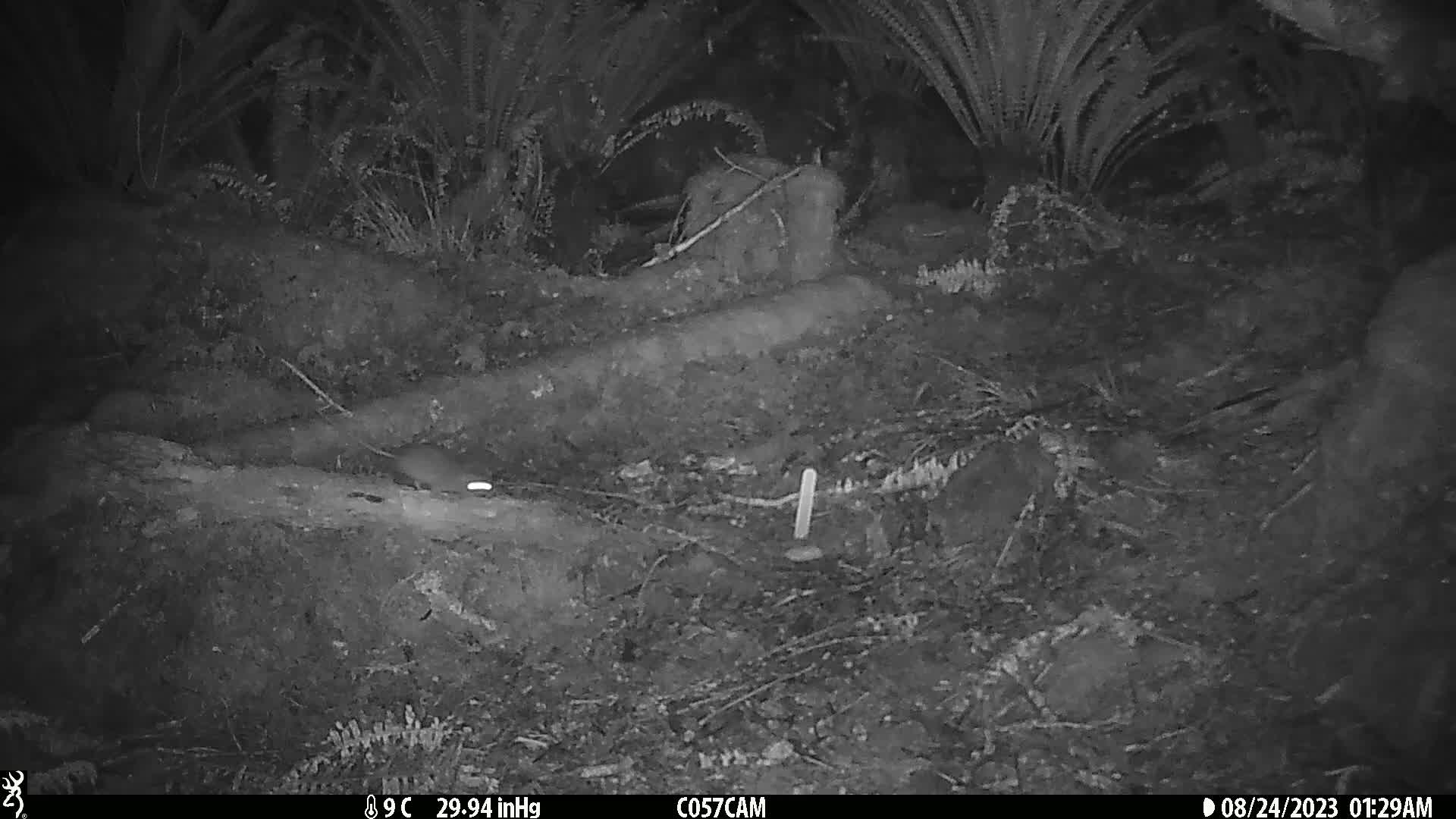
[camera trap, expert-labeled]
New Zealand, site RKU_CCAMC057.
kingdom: Animalia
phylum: Chordata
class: Mammalia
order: Rodentia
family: Muridae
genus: Rattus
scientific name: Rattus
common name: rat